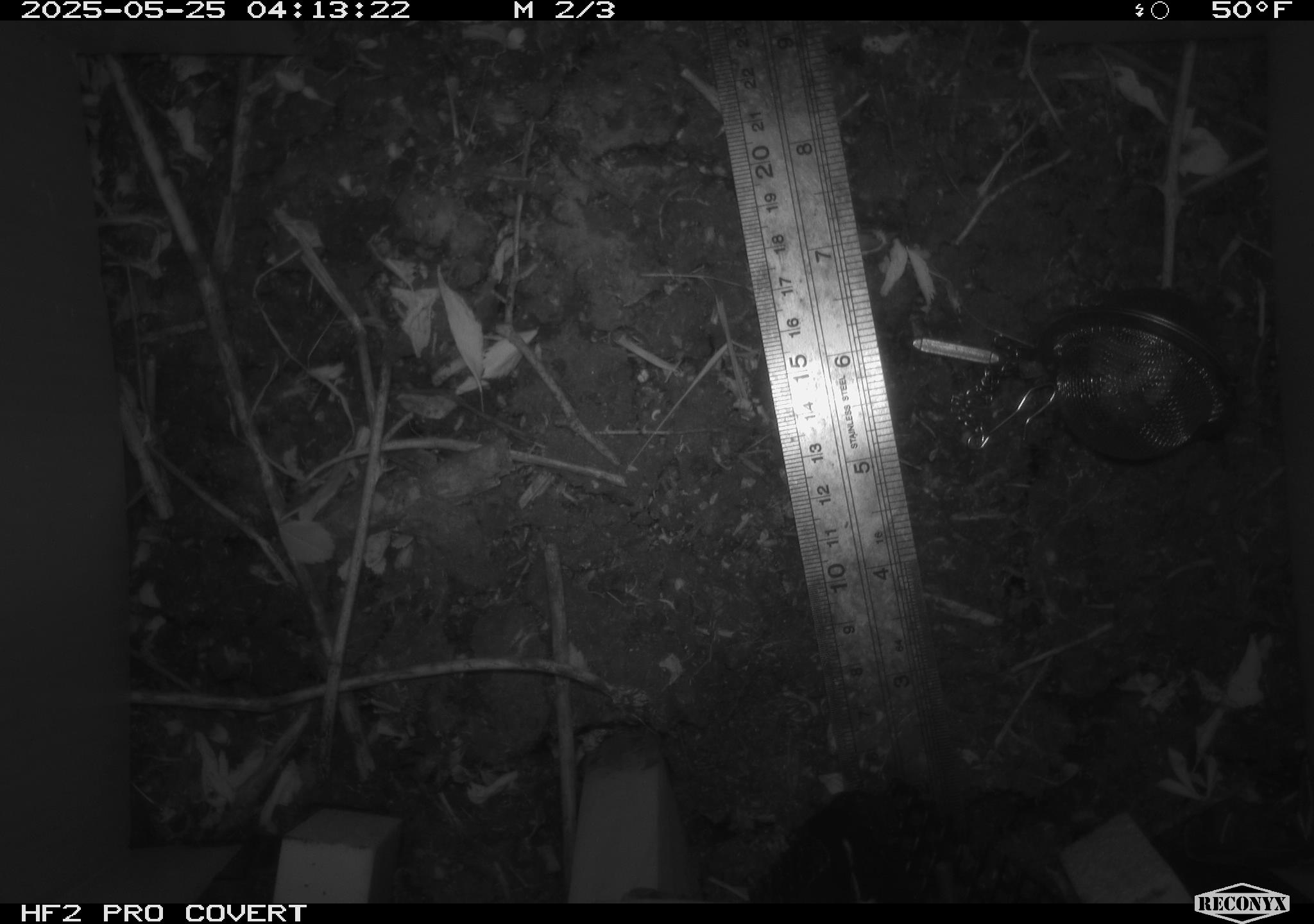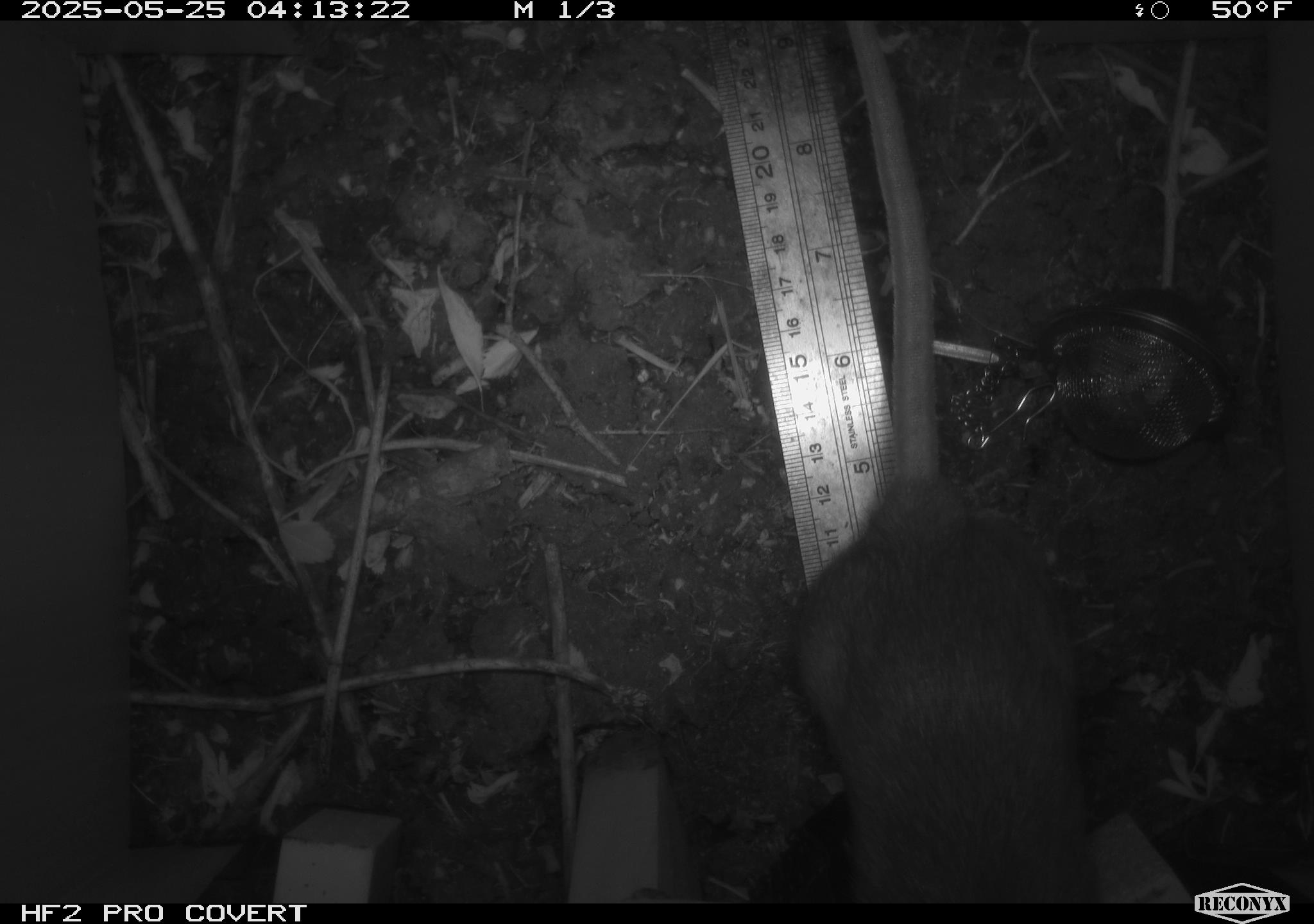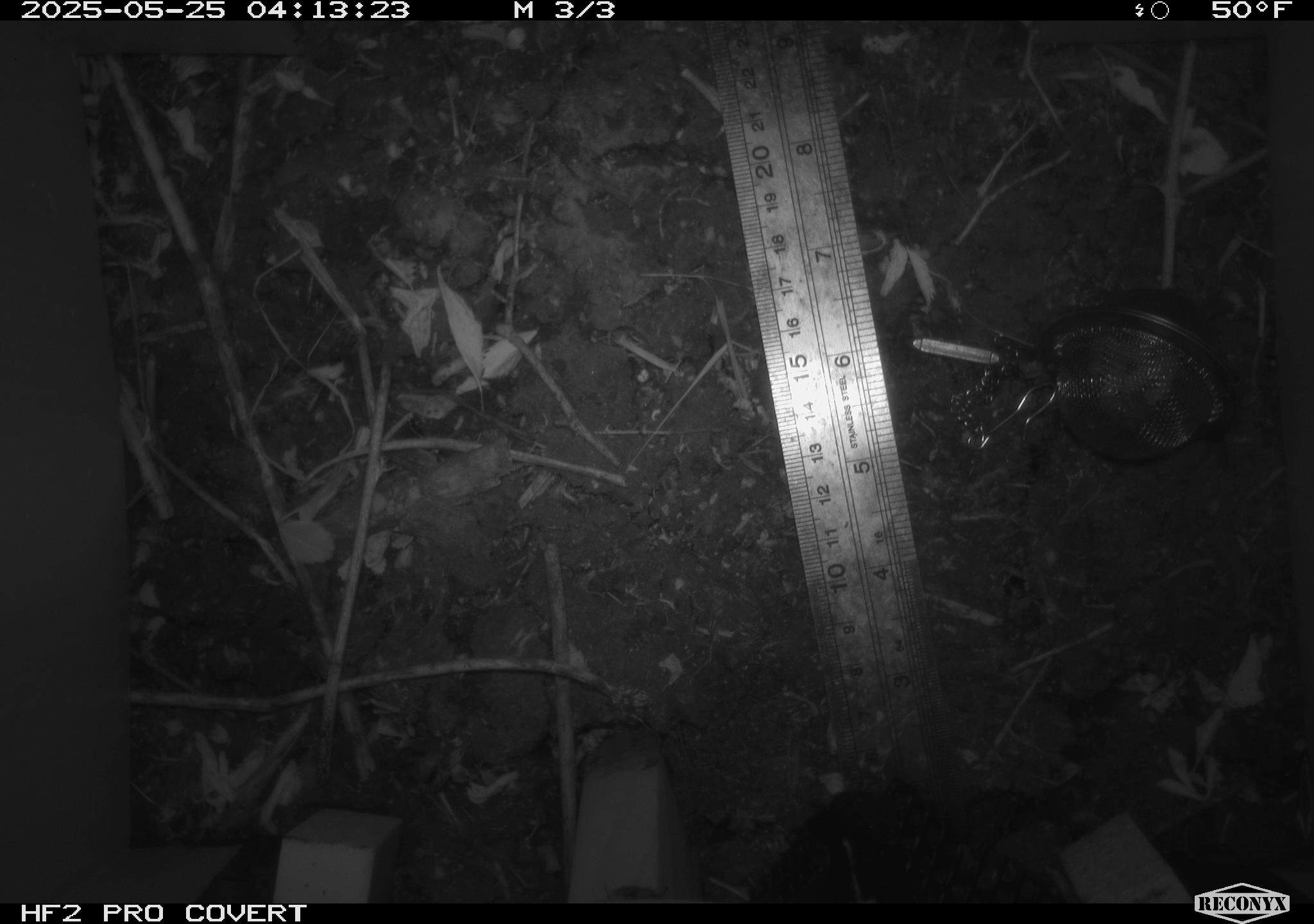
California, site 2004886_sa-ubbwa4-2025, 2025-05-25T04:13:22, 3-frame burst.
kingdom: Animalia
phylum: Chordata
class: Mammalia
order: Rodentia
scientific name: Rodentia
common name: rodent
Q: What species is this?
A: Rodent (Rodentia).